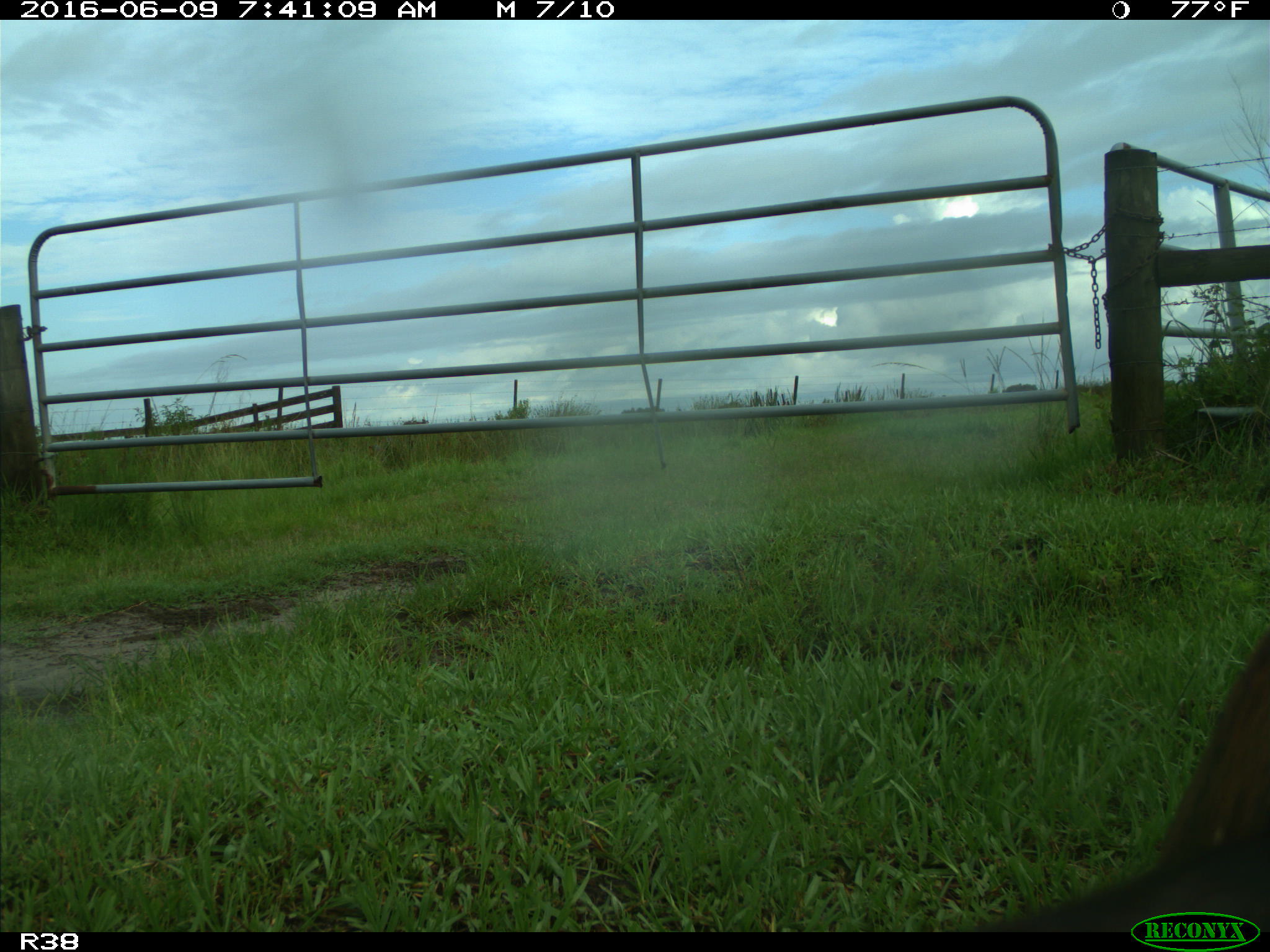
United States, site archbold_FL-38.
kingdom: Animalia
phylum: Chordata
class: Mammalia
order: Artiodactyla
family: Bovidae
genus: Bos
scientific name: Bos taurus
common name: domestic cow